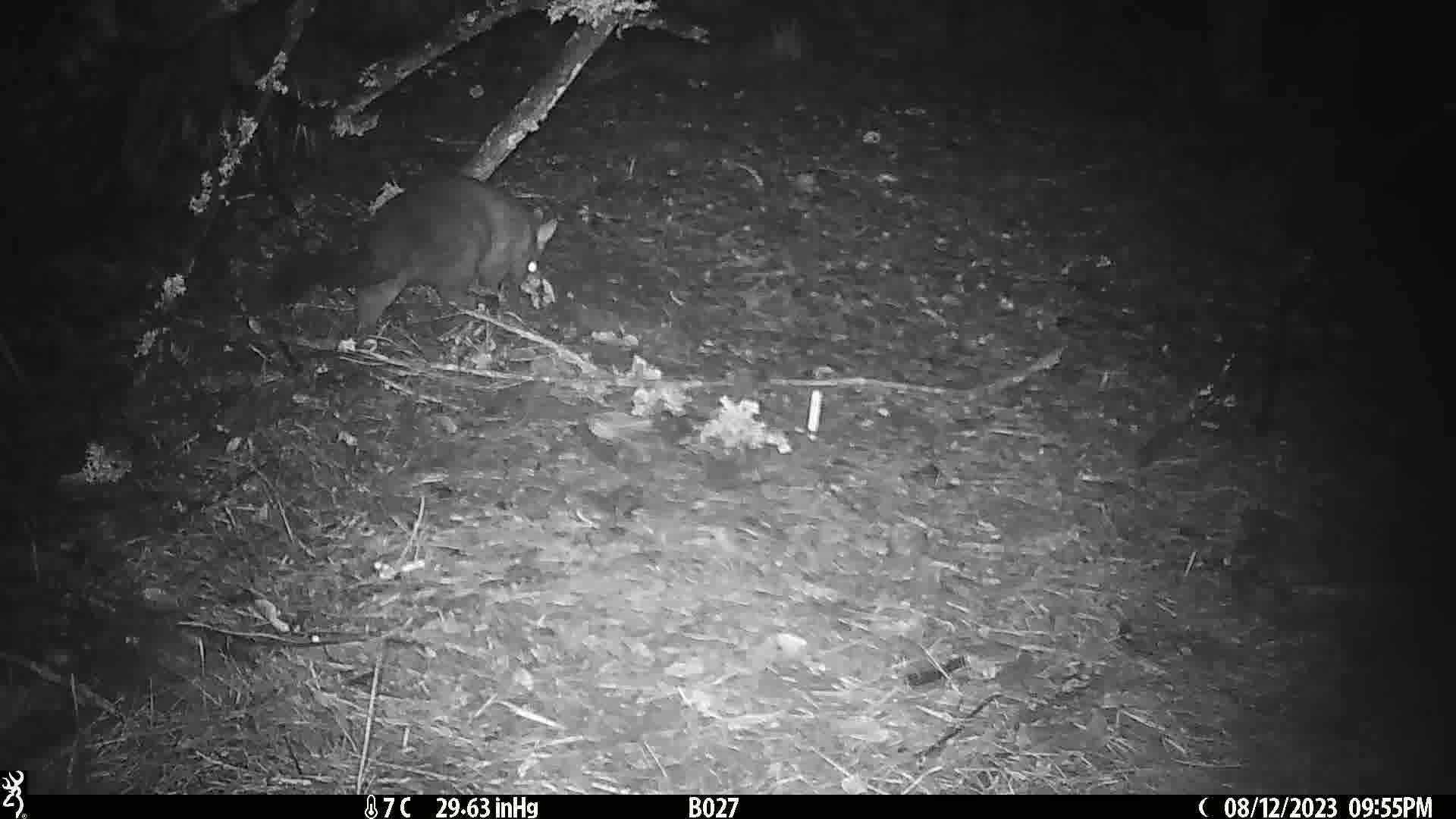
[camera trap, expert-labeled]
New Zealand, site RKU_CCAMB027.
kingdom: Animalia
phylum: Chordata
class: Mammalia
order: Diprotodontia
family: Phalangeridae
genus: Trichosurus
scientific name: Trichosurus vulpecula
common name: common brushtail possum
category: possum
Possum (common brushtail possum) (Trichosurus vulpecula).